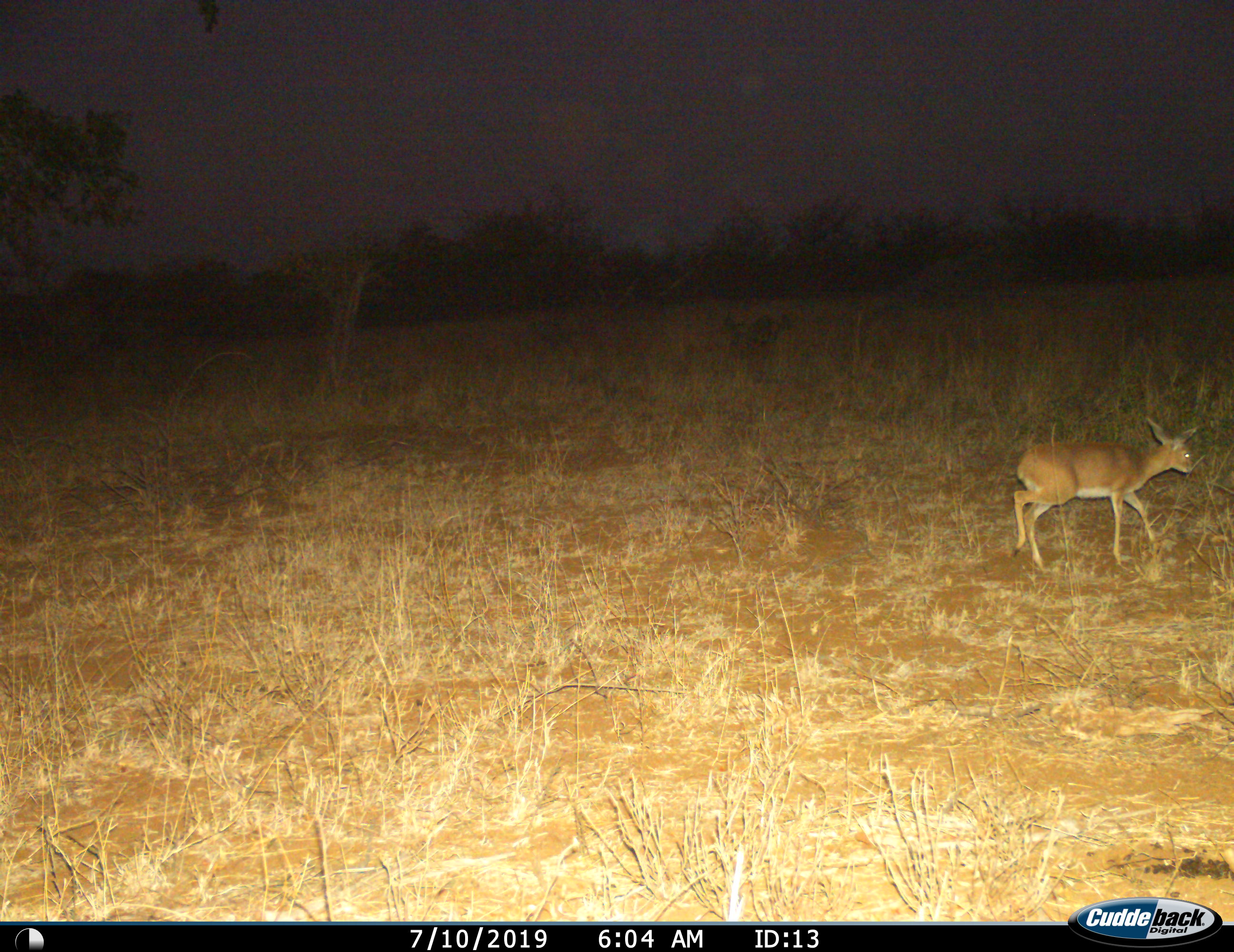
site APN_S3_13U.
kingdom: Animalia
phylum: Chordata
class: Mammalia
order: Artiodactyla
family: Bovidae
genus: Redunca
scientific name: Redunca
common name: reedbuck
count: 1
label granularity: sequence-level